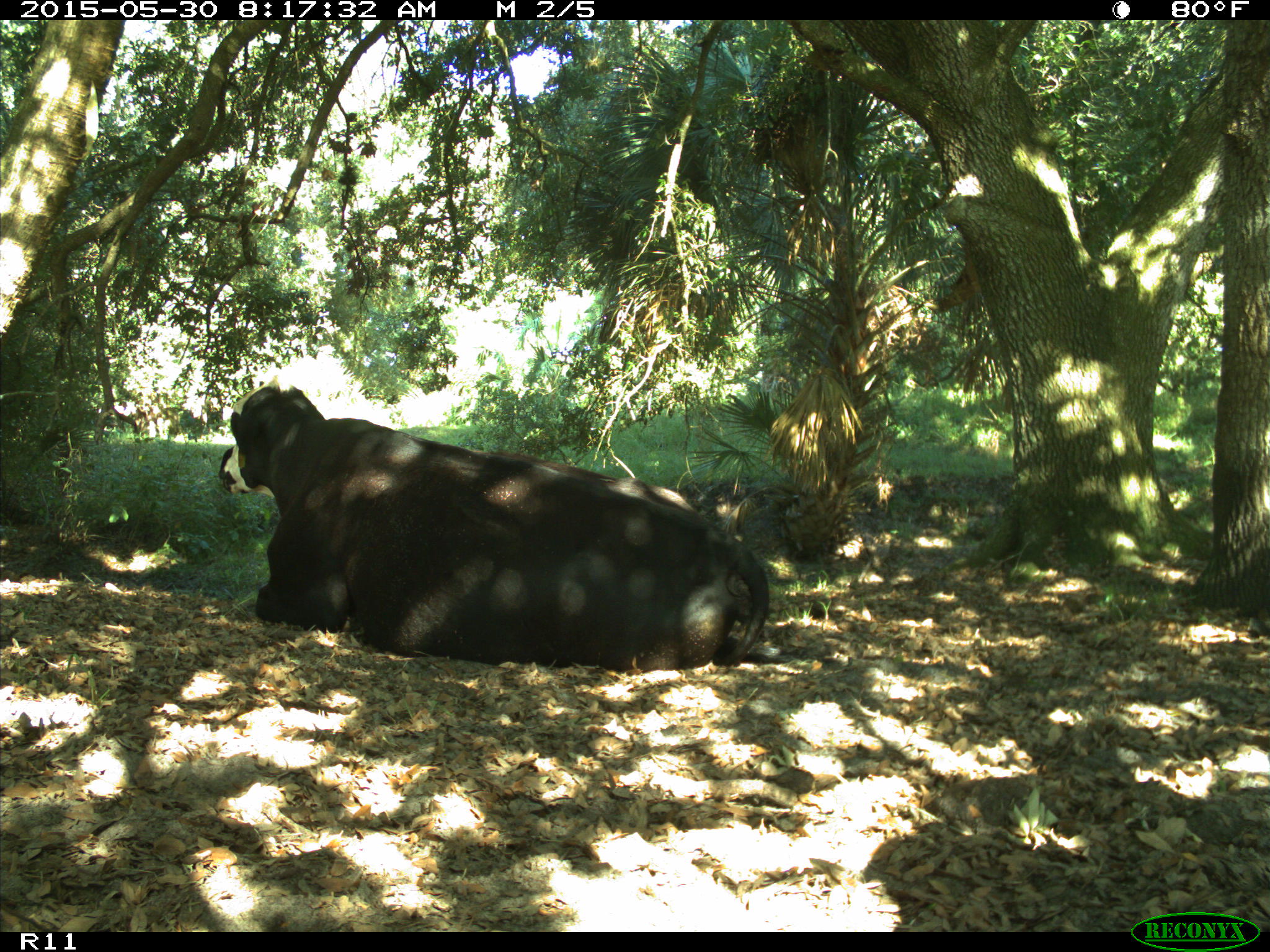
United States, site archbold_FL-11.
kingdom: Animalia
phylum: Chordata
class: Mammalia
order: Artiodactyla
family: Bovidae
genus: Bos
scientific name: Bos taurus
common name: domestic cow